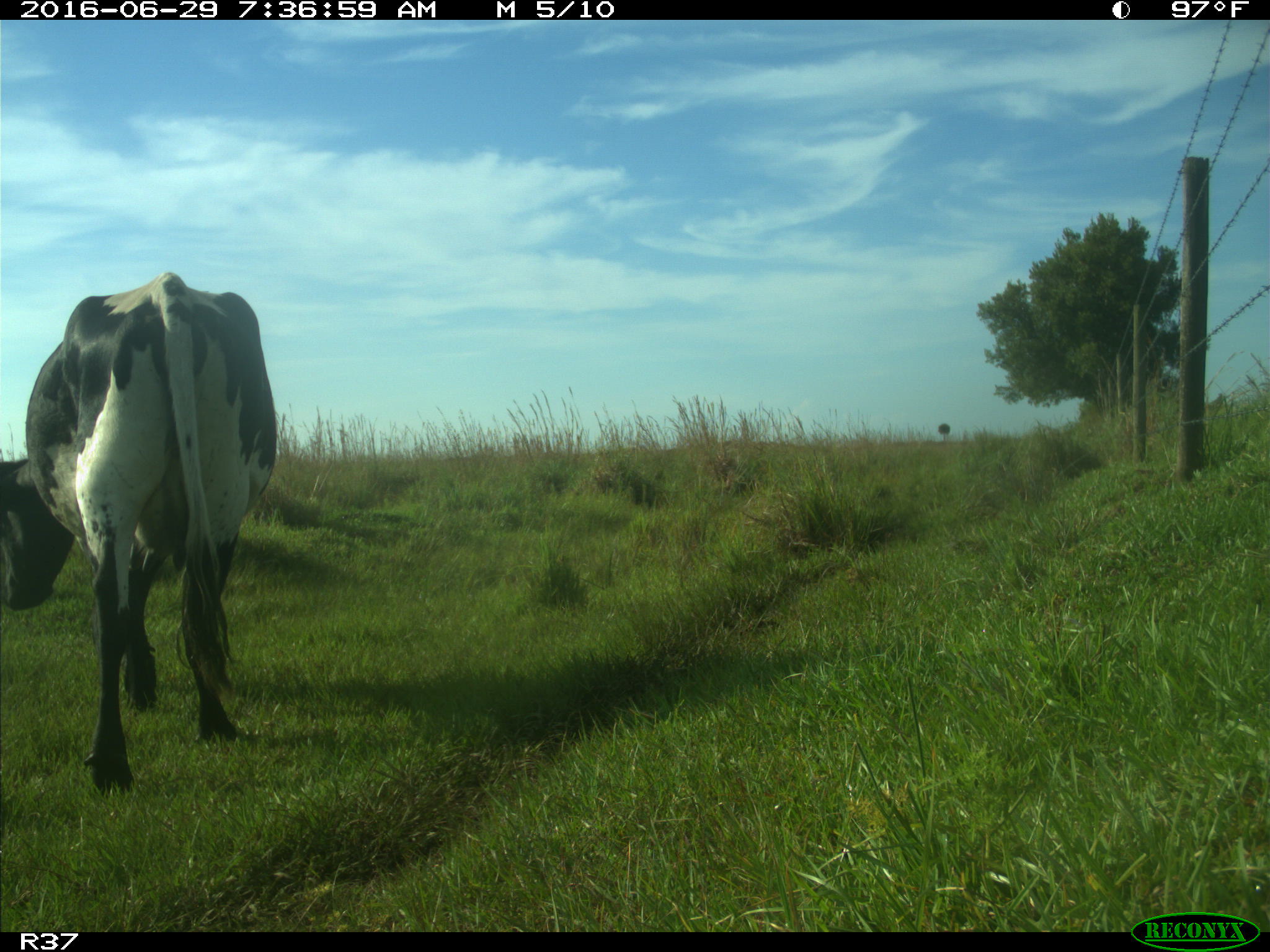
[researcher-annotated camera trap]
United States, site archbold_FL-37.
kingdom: Animalia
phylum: Chordata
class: Mammalia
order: Artiodactyla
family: Bovidae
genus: Bos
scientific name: Bos taurus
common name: domestic cow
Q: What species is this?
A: Bos taurus (domestic cow).